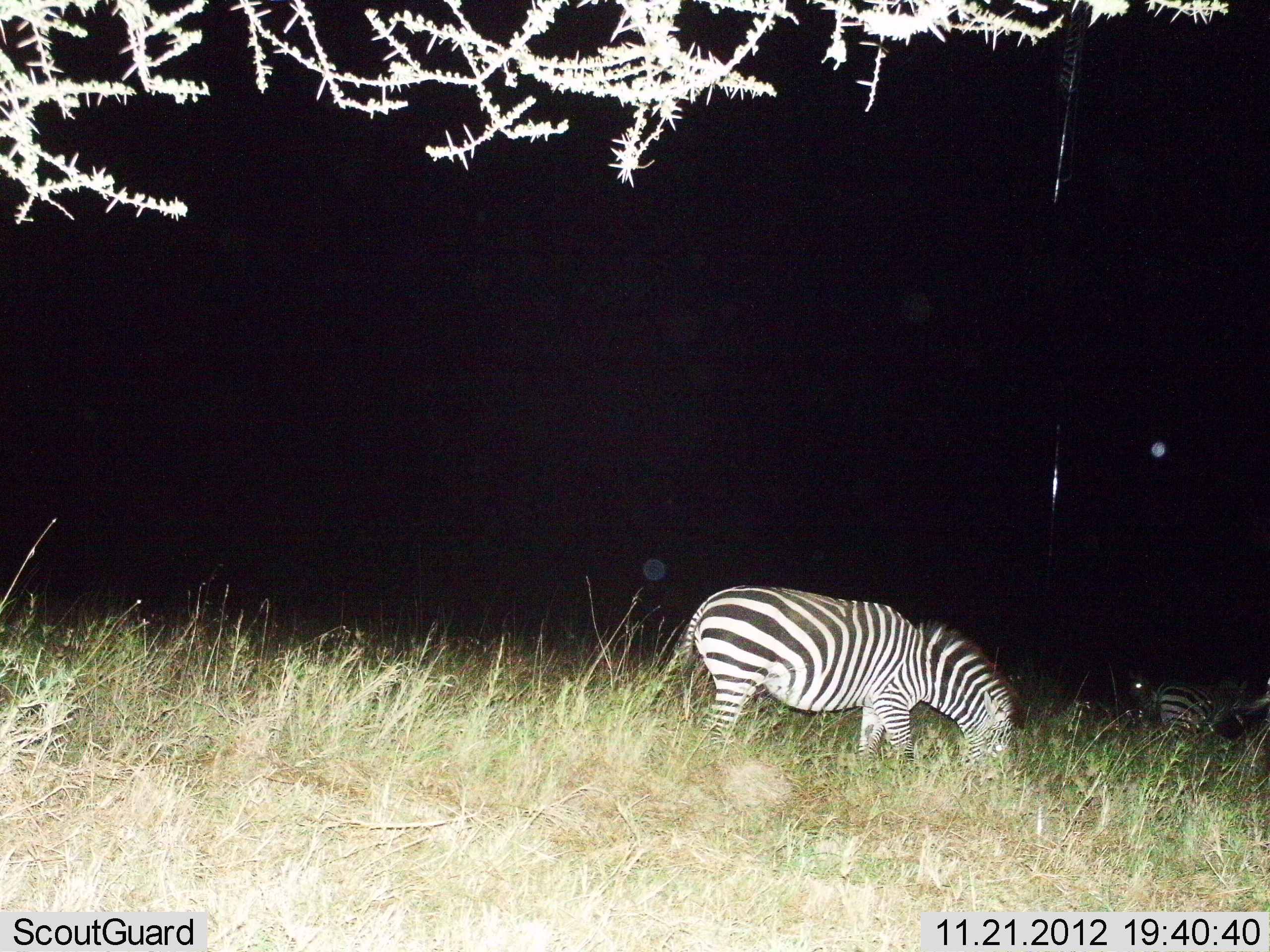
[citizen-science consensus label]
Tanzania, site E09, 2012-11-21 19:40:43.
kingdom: Animalia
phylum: Chordata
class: Mammalia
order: Perissodactyla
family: Equidae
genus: Equus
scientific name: Equus quagga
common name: plains zebra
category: zebra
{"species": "zebra (plains zebra) (Equus quagga)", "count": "2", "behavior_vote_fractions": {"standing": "10%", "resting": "0%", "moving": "0%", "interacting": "0%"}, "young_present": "10%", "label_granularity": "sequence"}